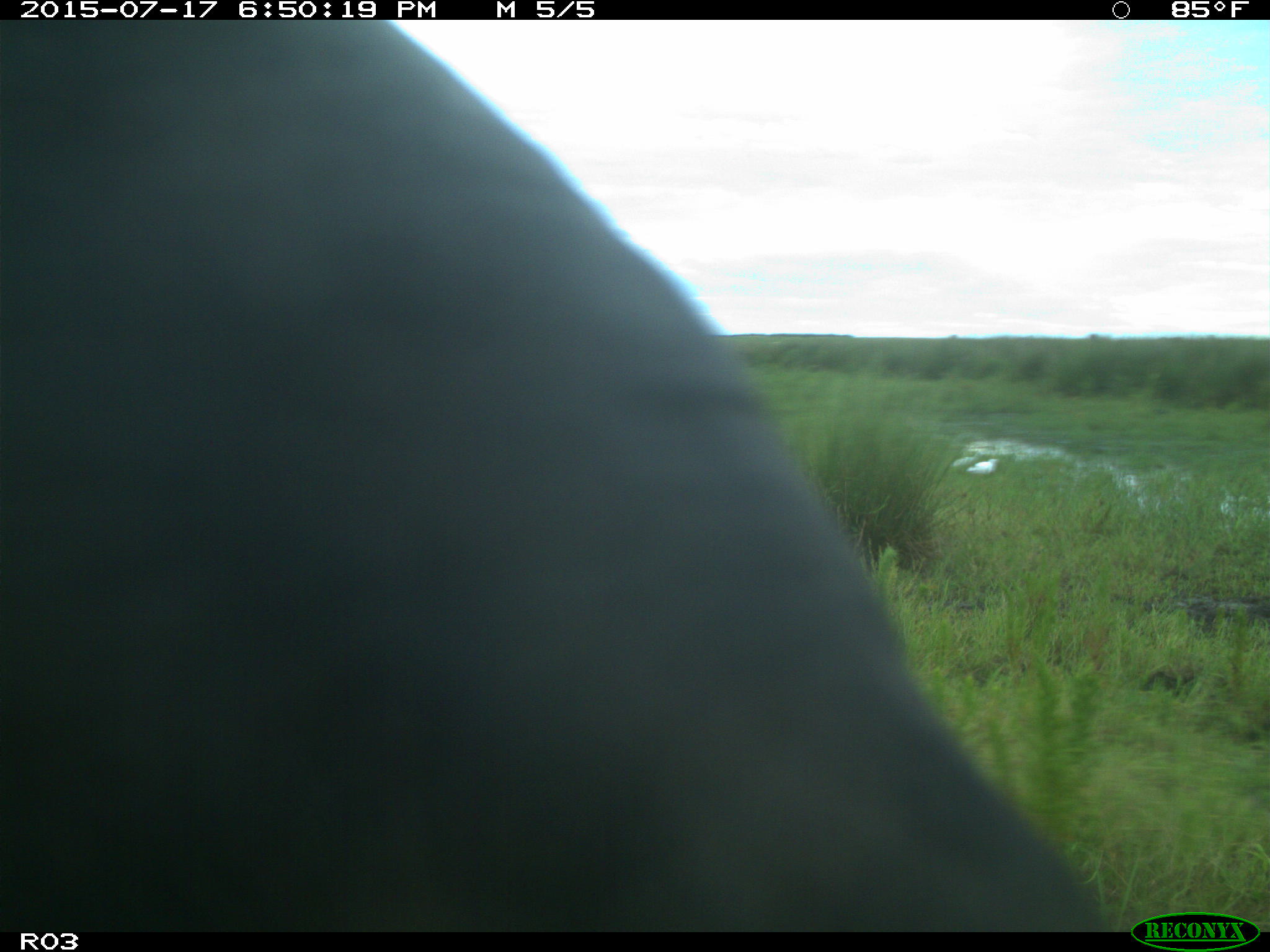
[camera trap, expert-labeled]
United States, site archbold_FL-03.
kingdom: Animalia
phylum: Chordata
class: Mammalia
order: Artiodactyla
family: Bovidae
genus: Bos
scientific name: Bos taurus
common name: domestic cow